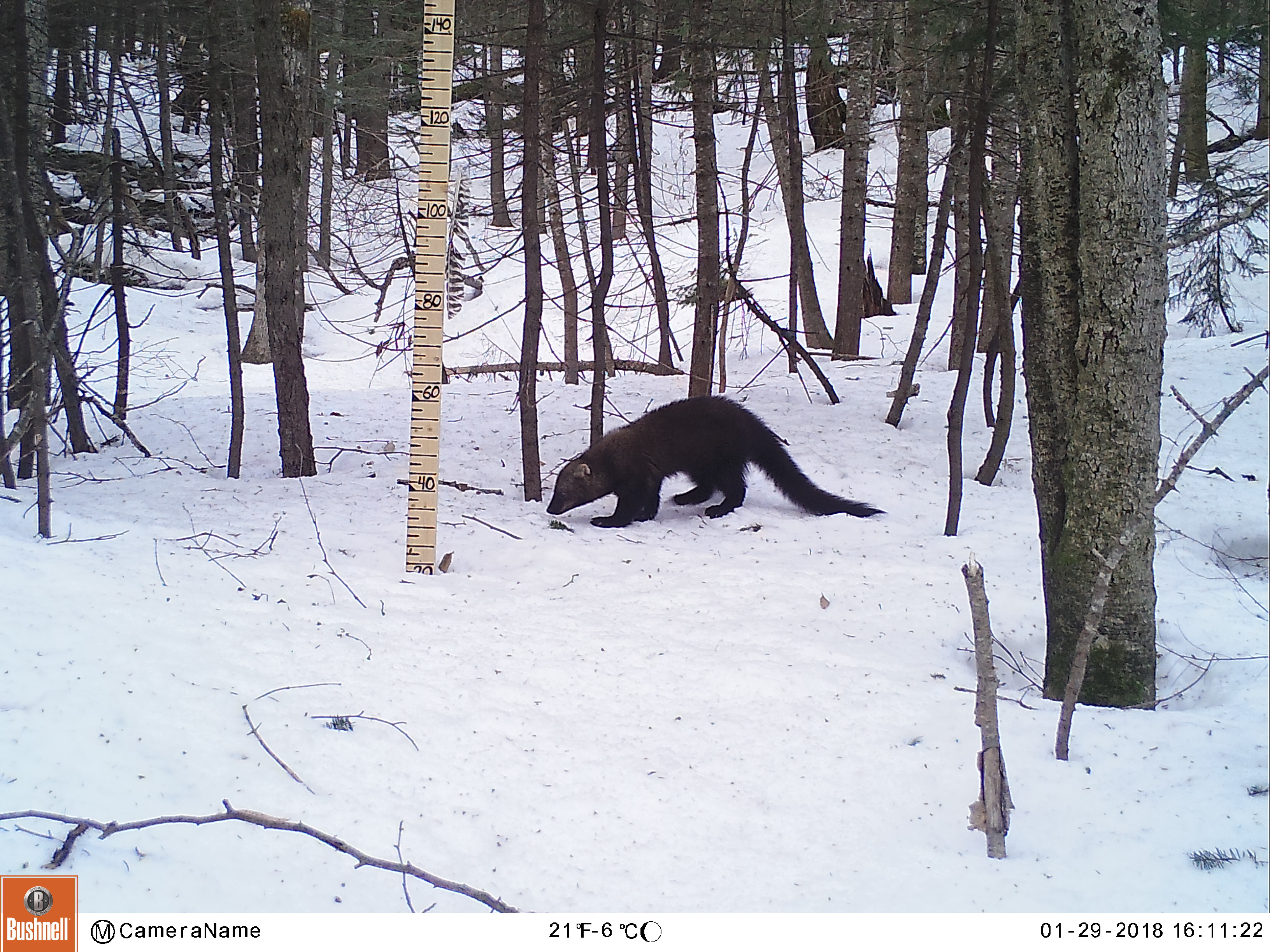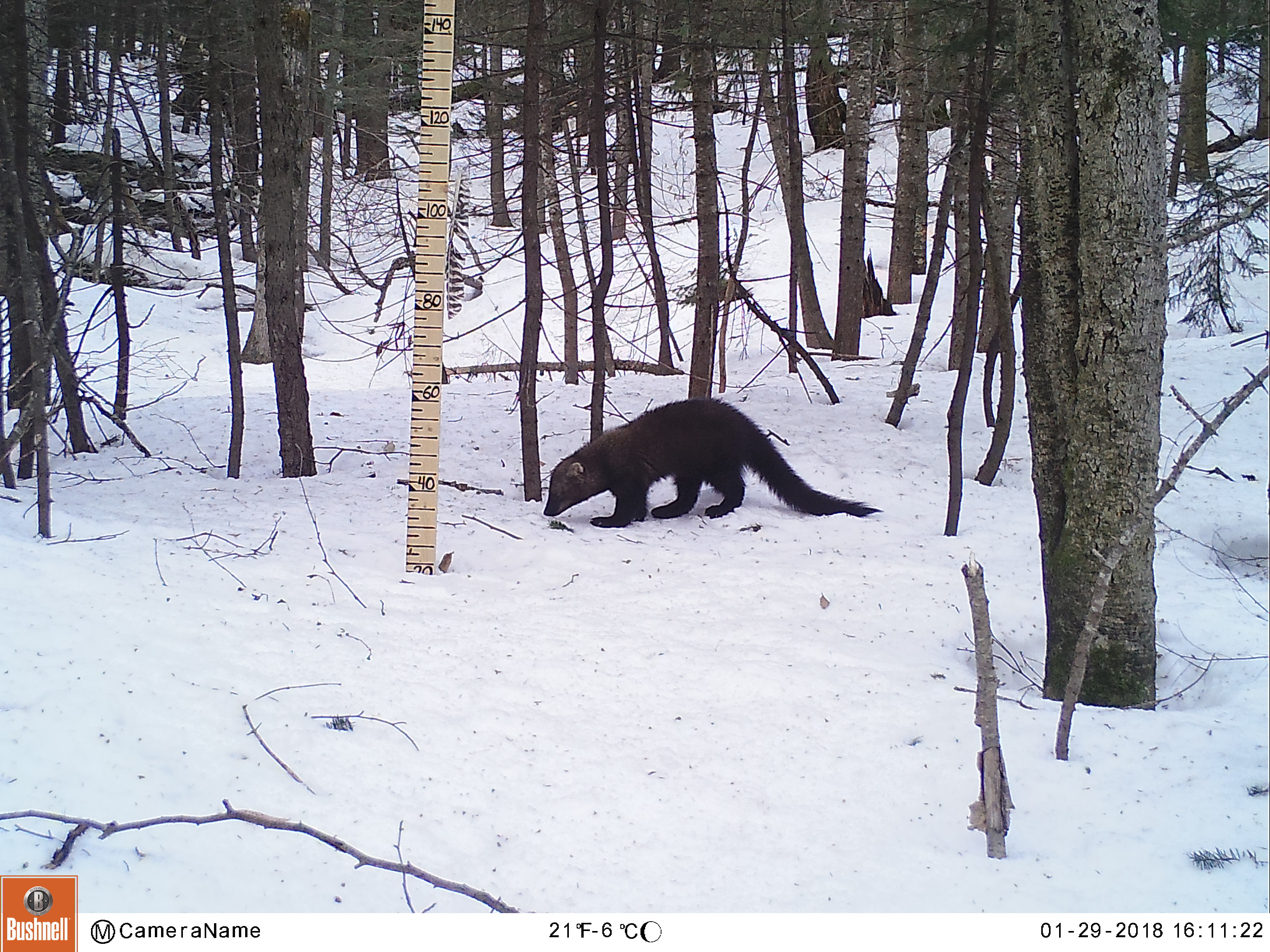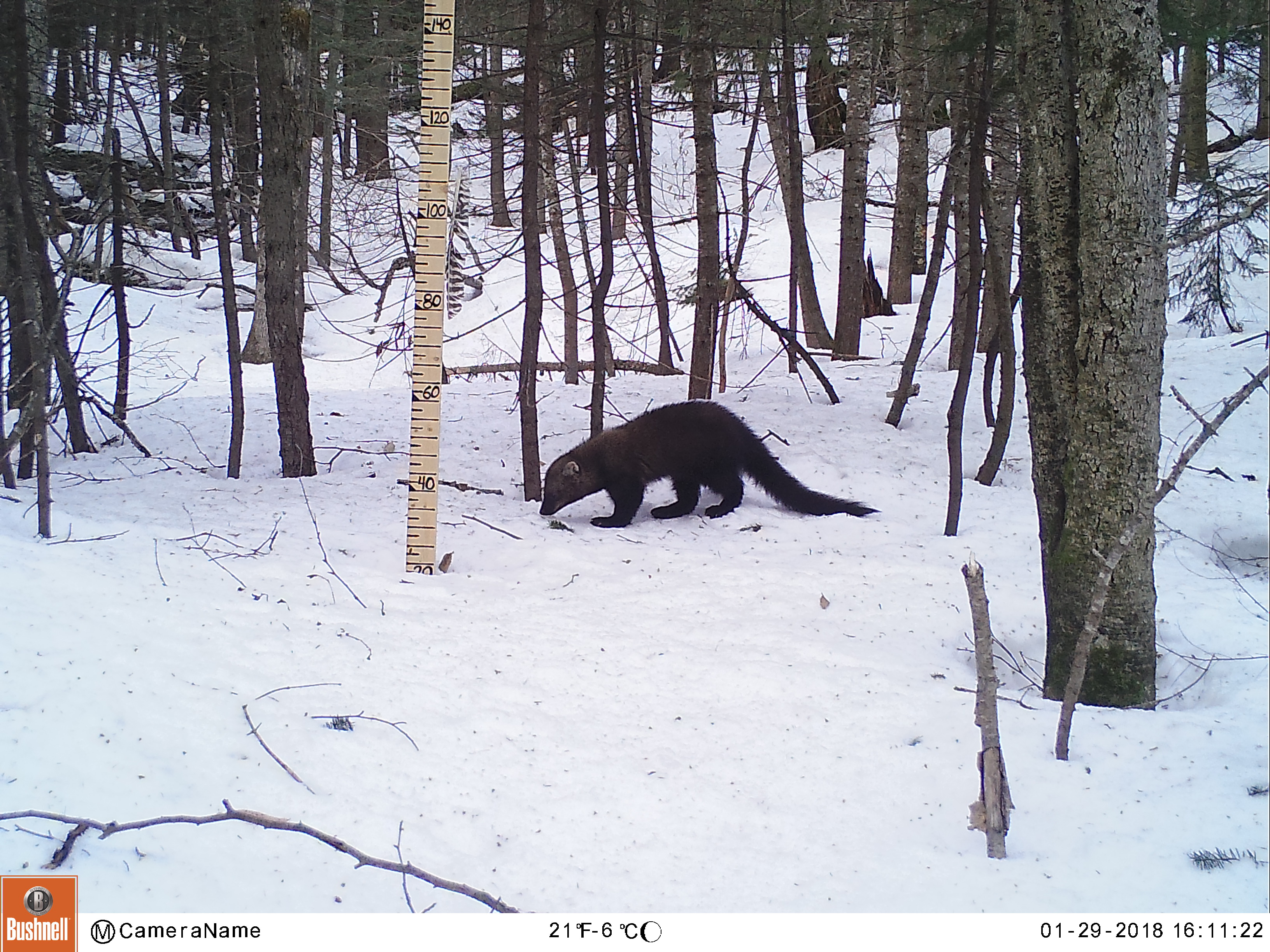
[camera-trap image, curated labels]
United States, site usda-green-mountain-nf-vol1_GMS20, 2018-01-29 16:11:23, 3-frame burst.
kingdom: Animalia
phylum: Chordata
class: Mammalia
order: Carnivora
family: Mustelidae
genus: Pekania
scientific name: Pekania pennanti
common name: fisher